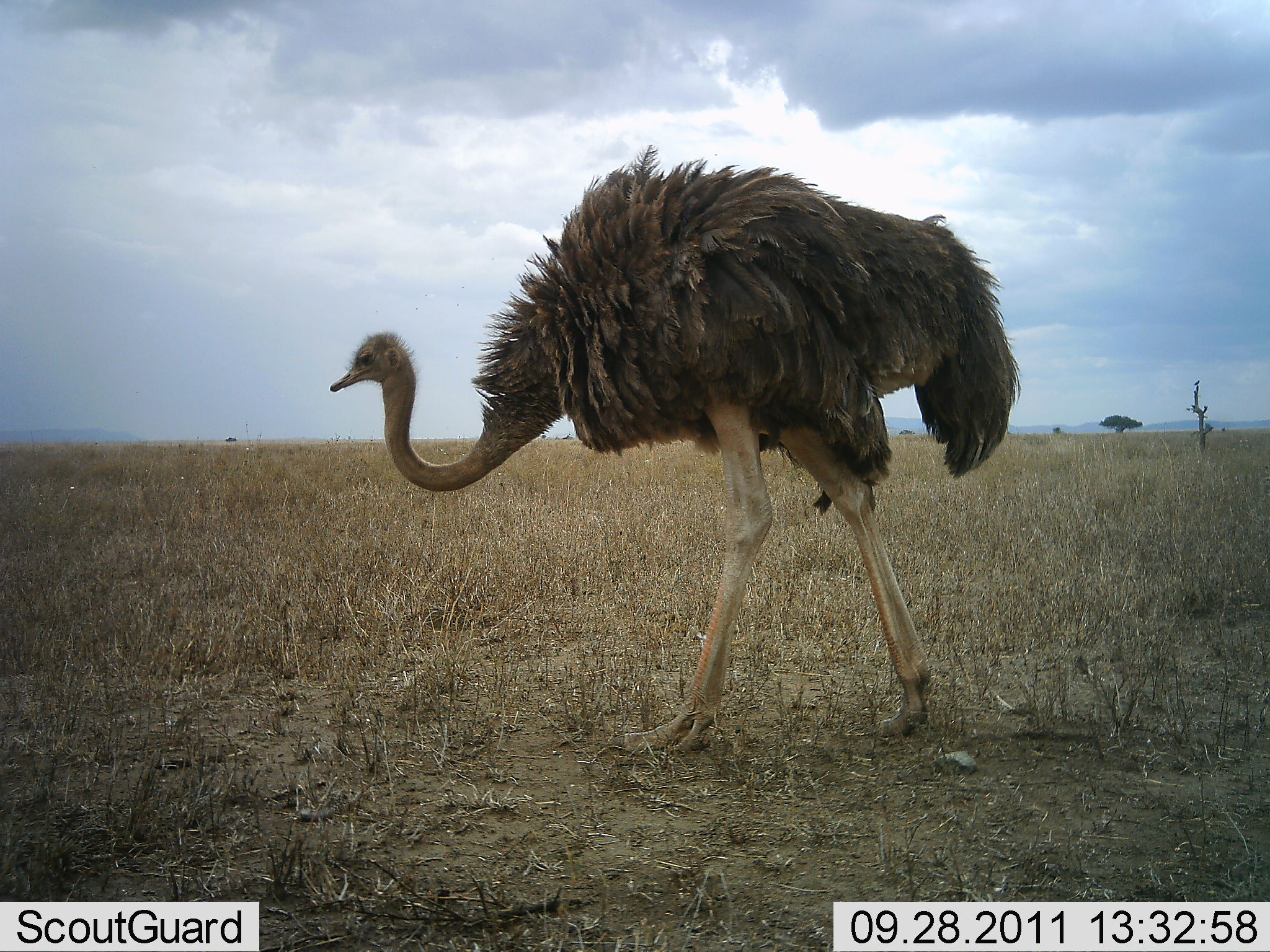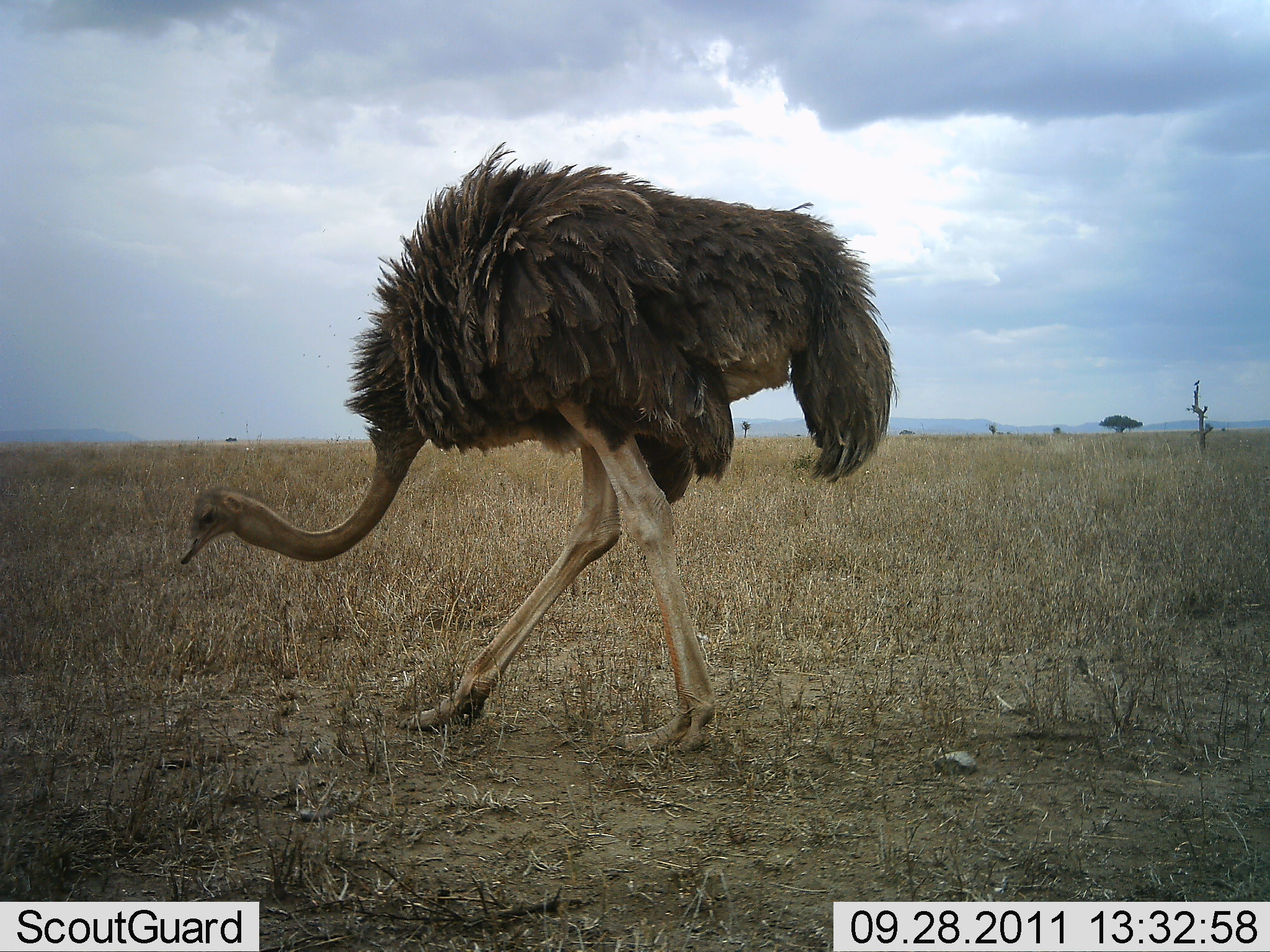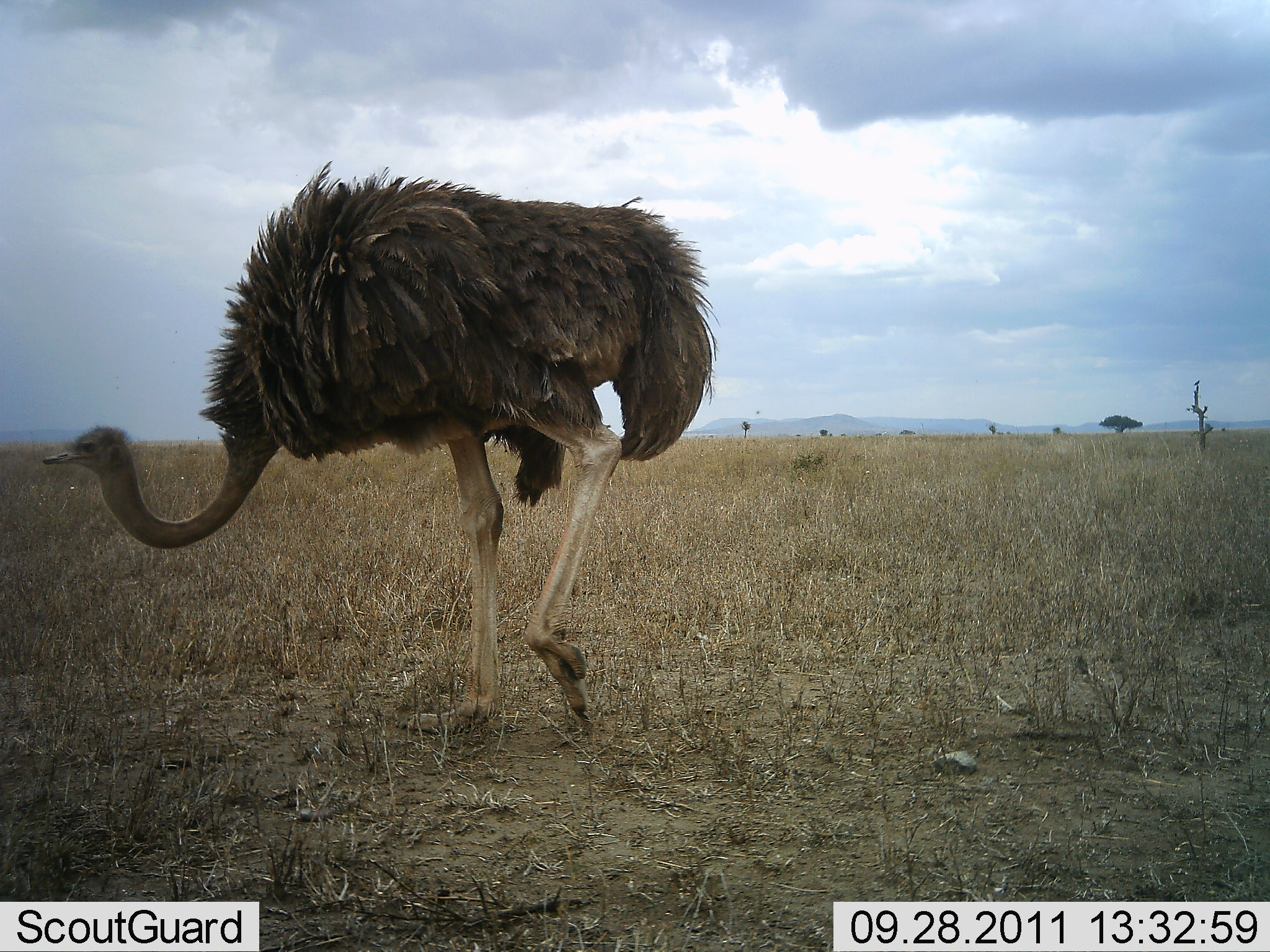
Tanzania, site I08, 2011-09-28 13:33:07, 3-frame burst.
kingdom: Animalia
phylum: Chordata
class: Aves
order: Struthioniformes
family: Struthionidae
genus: Struthio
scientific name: Struthio camelus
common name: ostrich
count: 1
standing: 0%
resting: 0%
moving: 86%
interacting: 0%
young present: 0%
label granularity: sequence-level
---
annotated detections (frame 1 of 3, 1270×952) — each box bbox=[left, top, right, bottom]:
animal: bbox=[328, 144, 1022, 758]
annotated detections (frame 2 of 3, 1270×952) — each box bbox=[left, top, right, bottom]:
animal: bbox=[177, 139, 901, 757]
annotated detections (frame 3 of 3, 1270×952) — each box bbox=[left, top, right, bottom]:
animal: bbox=[42, 162, 721, 738]